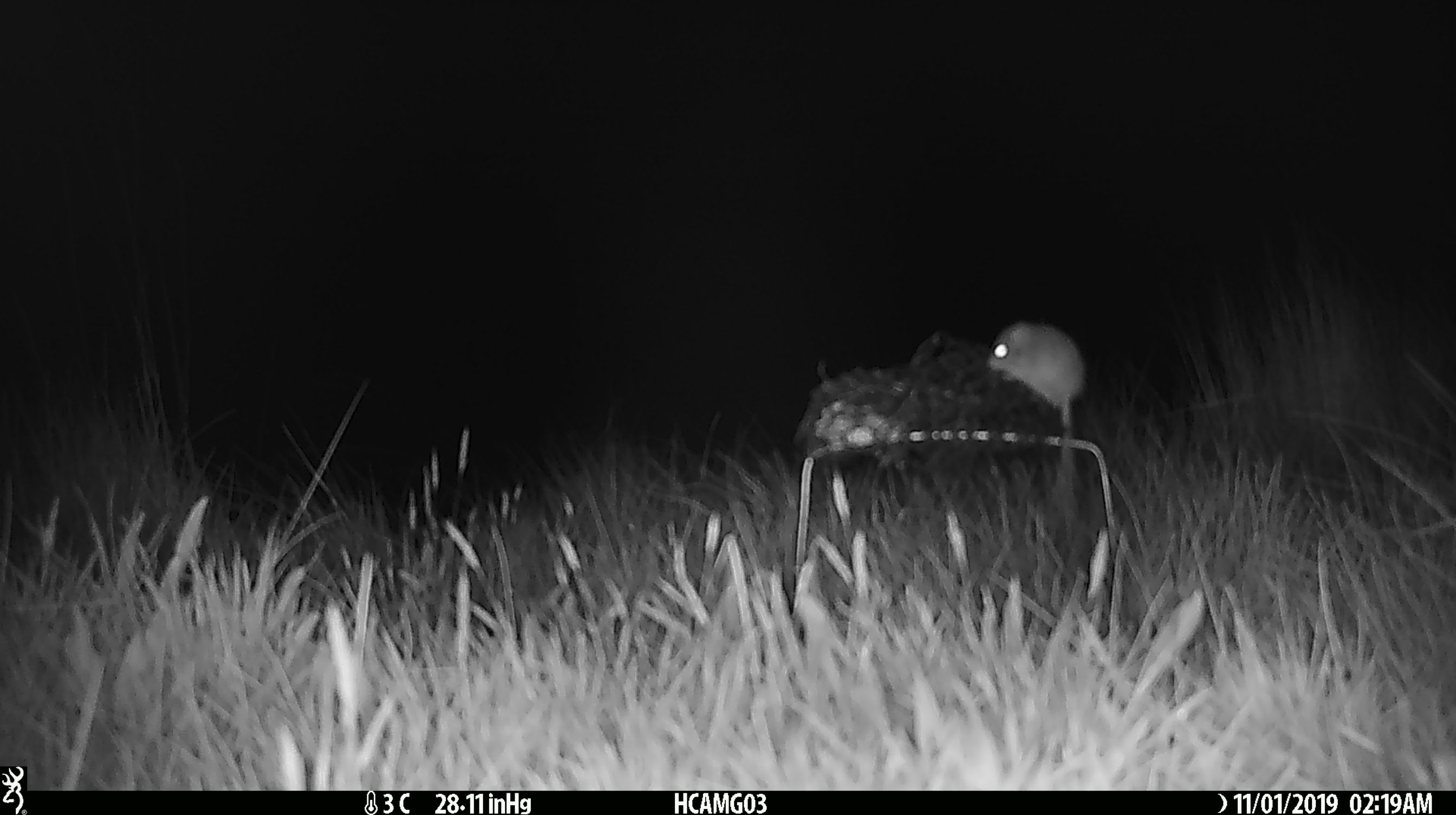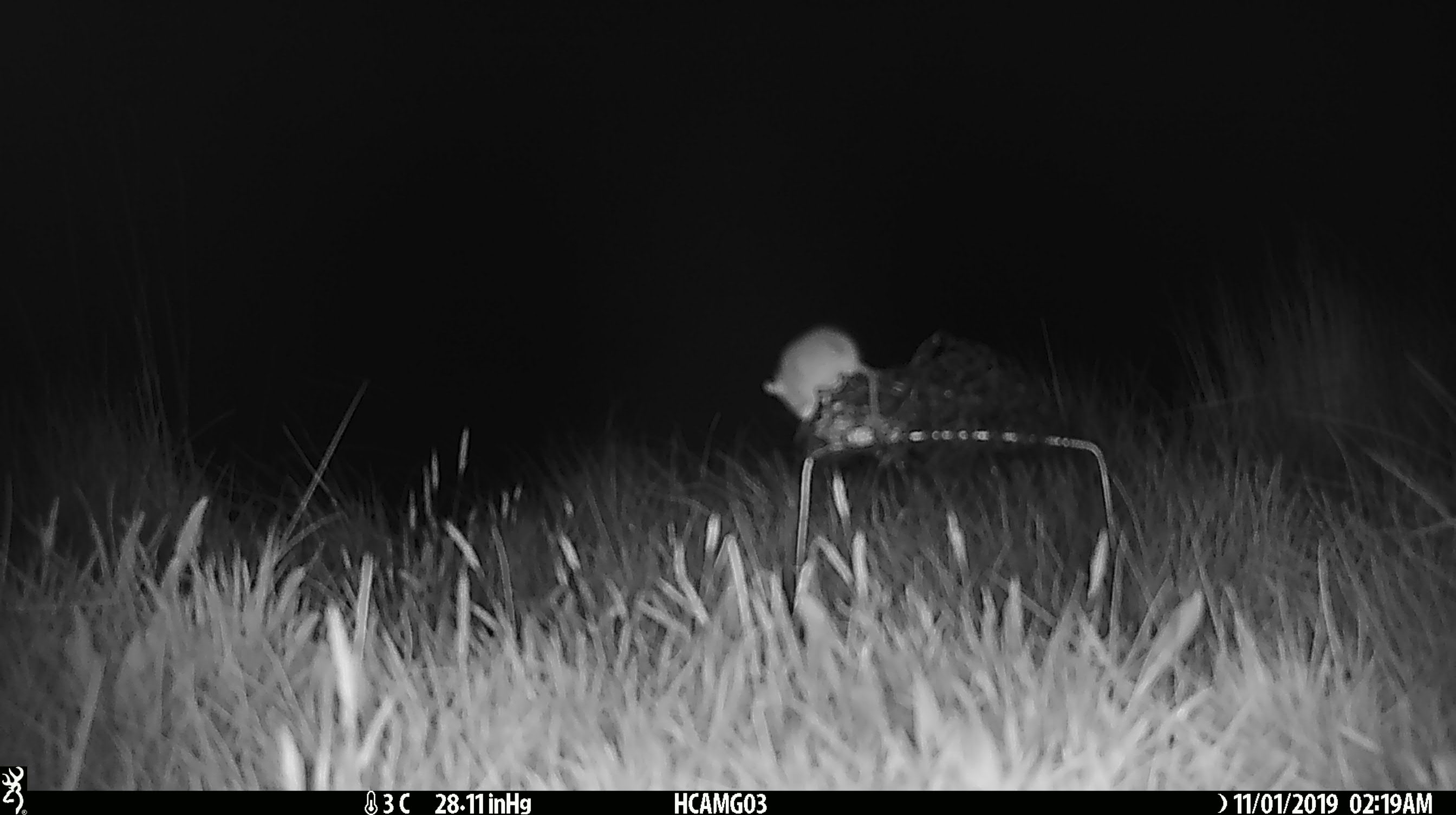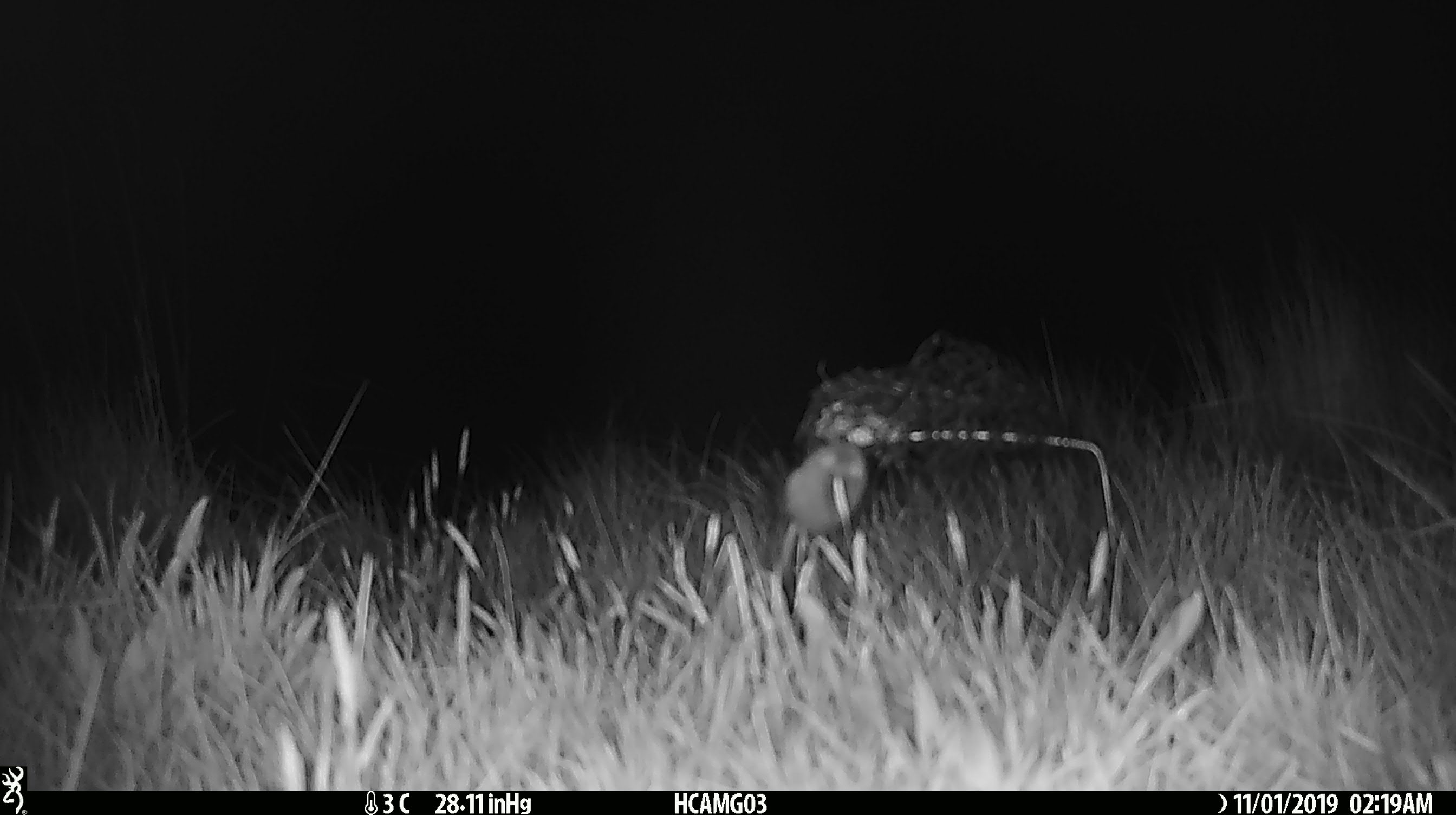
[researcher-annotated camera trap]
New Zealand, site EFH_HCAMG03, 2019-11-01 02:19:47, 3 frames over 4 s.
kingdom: Animalia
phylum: Chordata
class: Mammalia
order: Rodentia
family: Muridae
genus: Mus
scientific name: Mus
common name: mouse